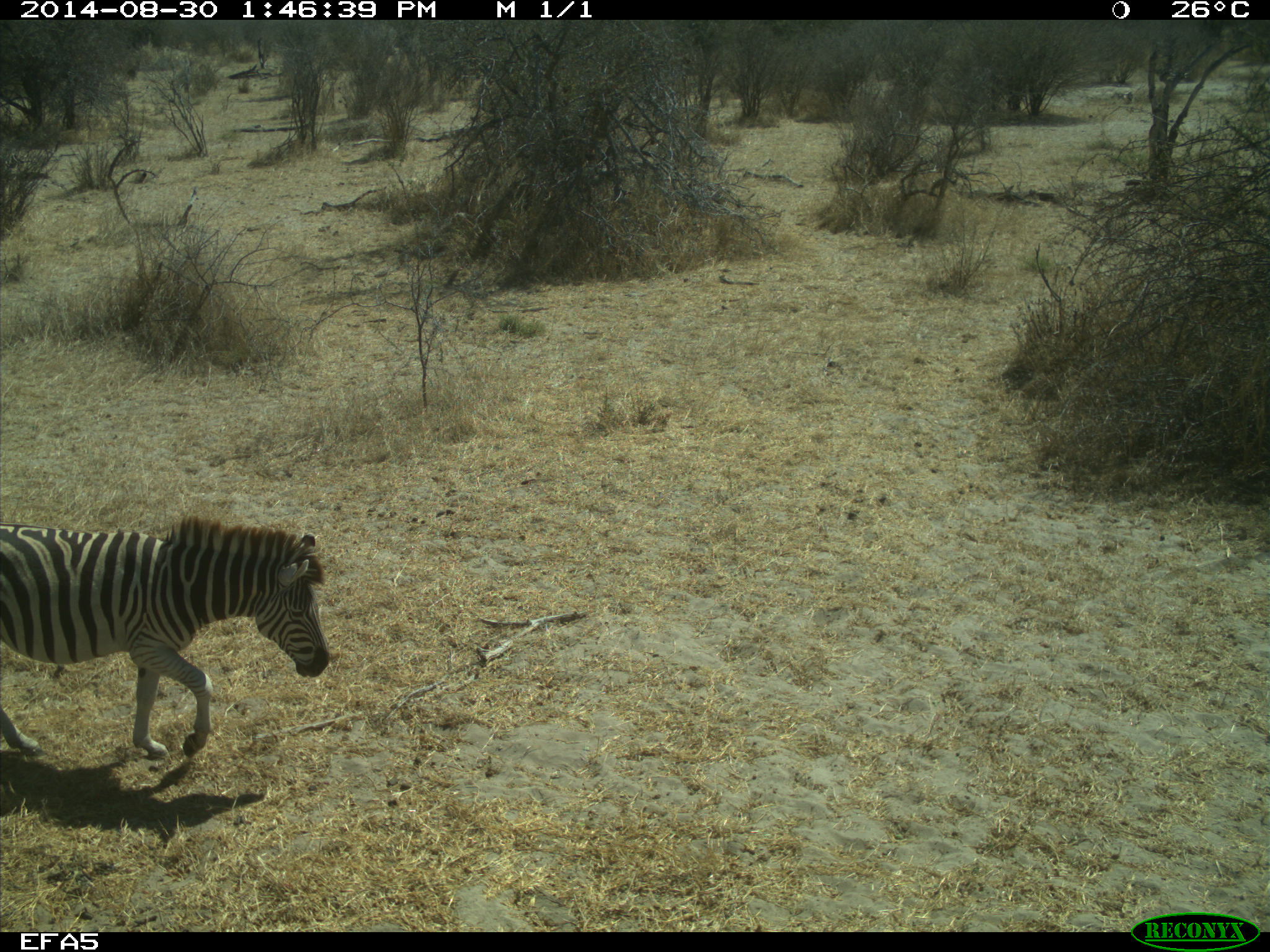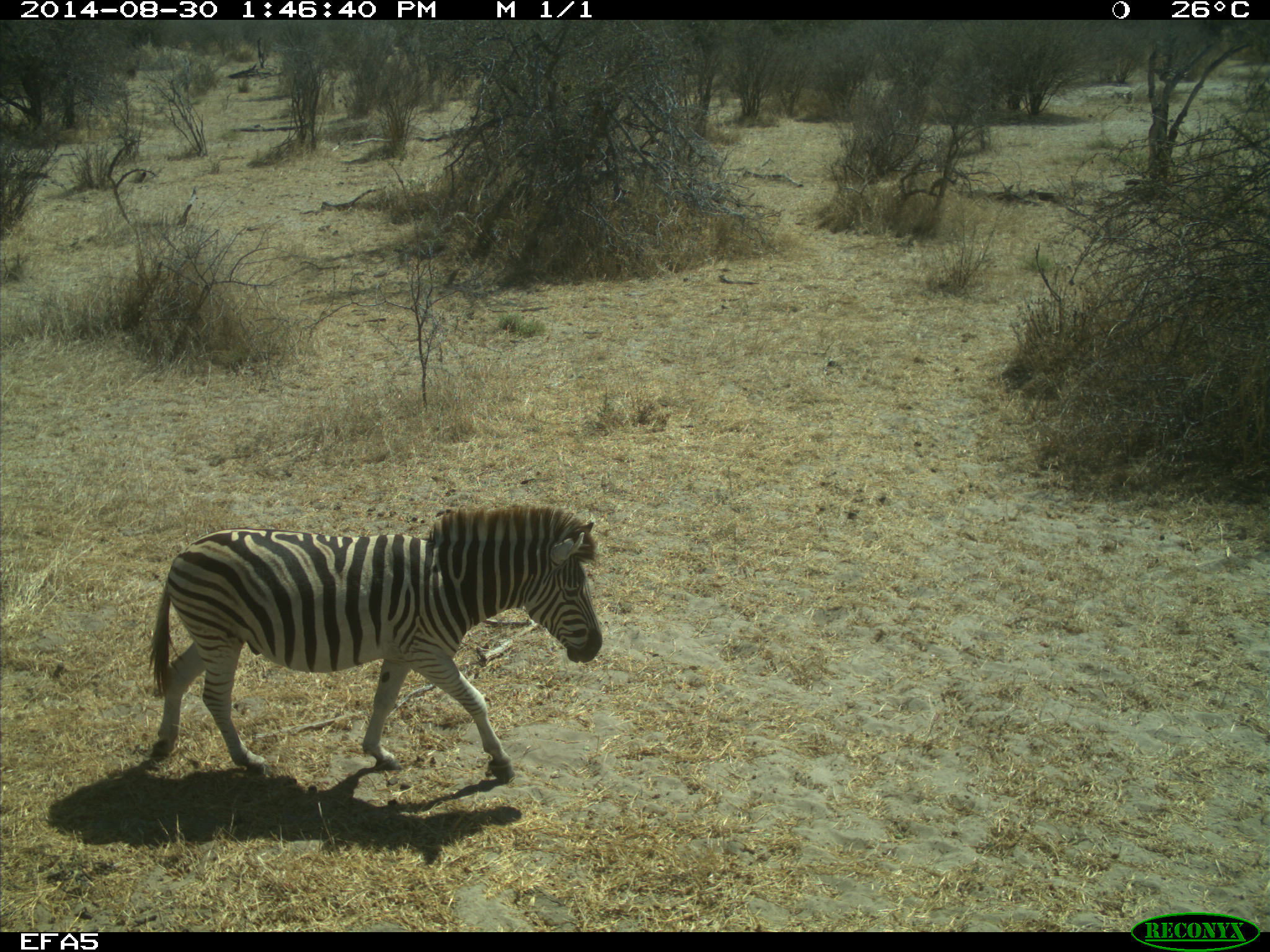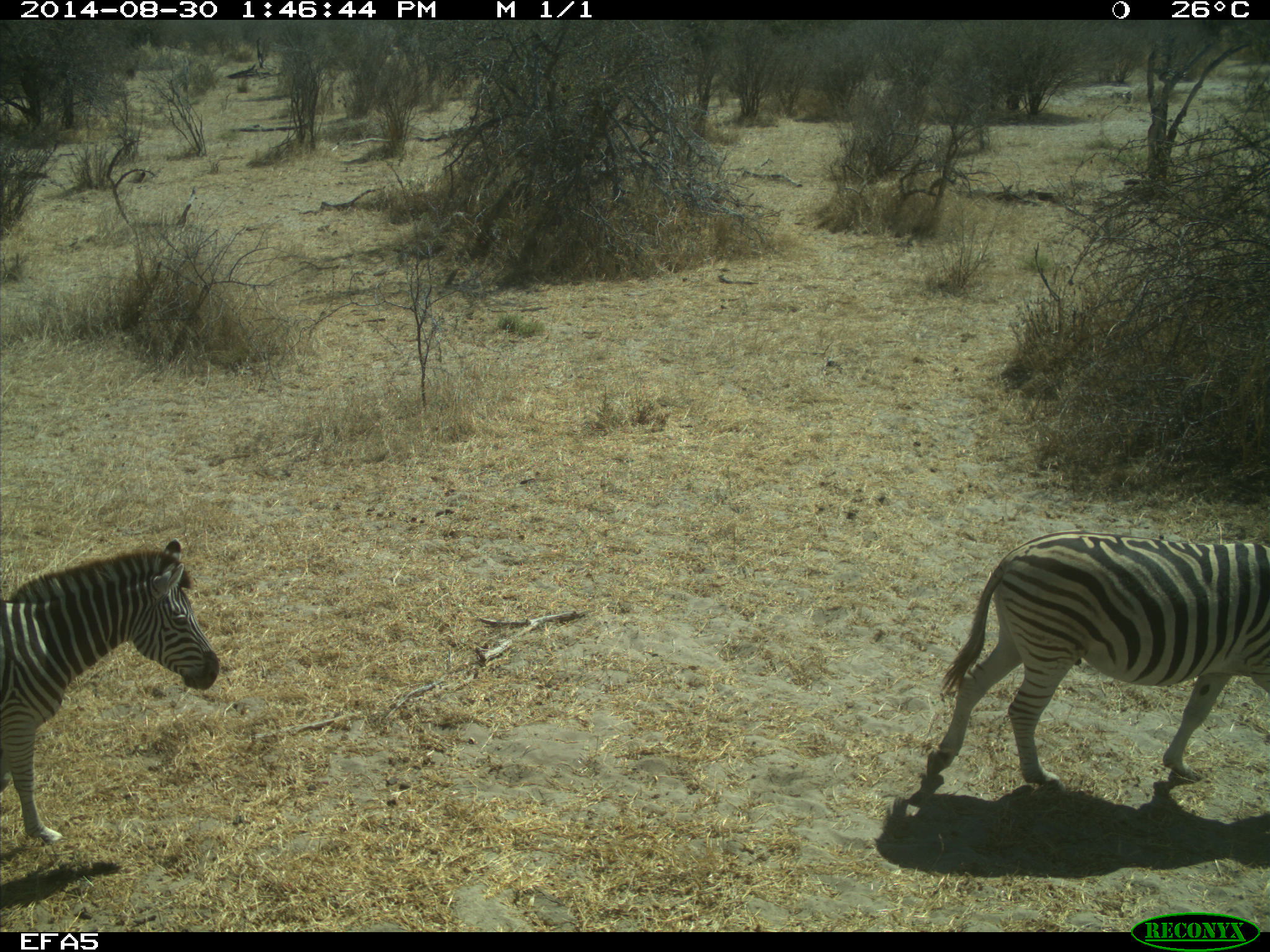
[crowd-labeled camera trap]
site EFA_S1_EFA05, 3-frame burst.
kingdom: Animalia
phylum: Chordata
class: Mammalia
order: Perissodactyla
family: Equidae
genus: Equus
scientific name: Equus quagga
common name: plains zebra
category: zebraplains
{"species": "zebraplains (plains zebra) (Equus quagga)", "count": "2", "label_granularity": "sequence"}